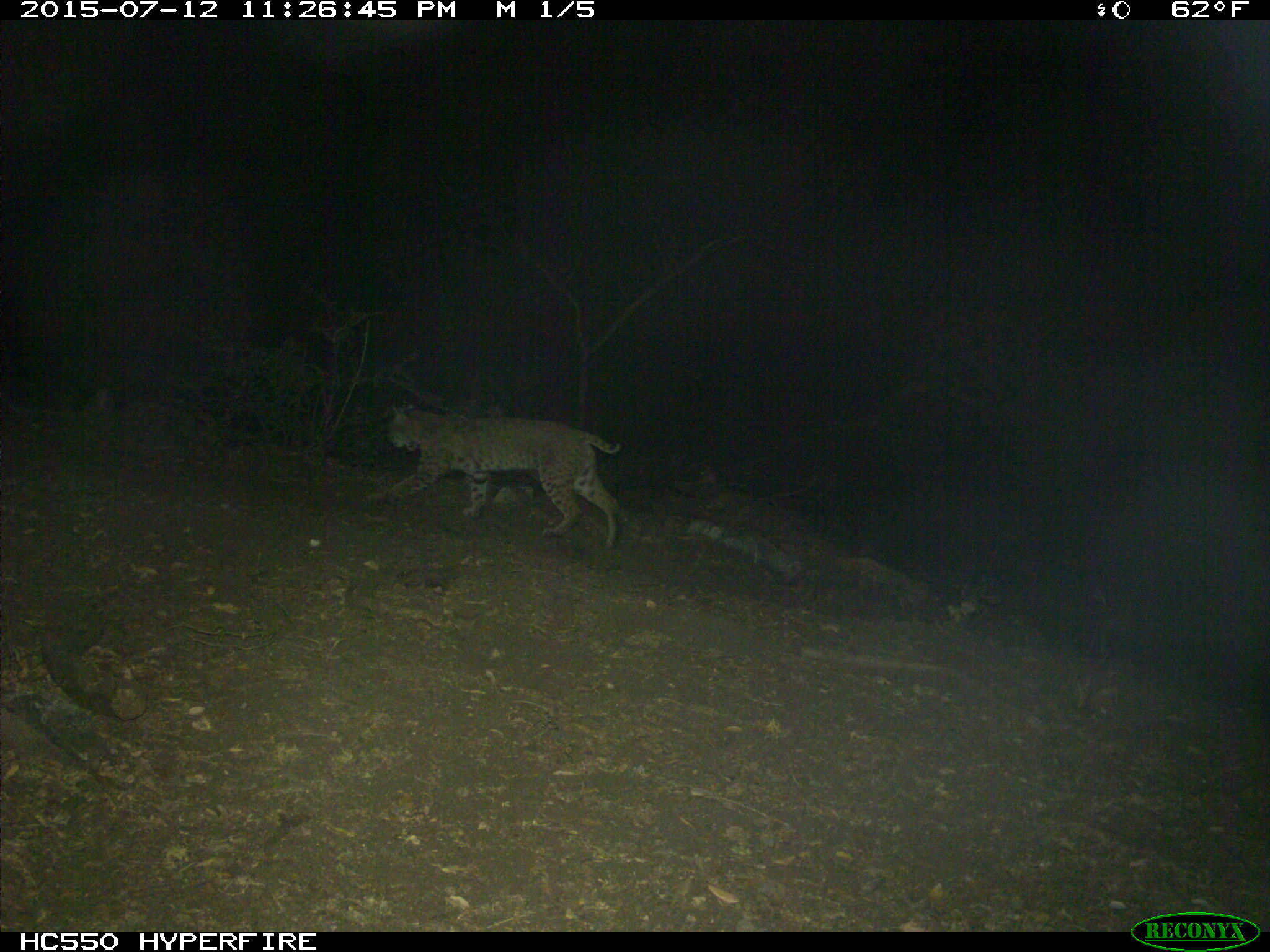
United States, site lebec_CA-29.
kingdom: Animalia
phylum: Chordata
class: Mammalia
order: Carnivora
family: Felidae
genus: Lynx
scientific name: Lynx rufus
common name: bobcat